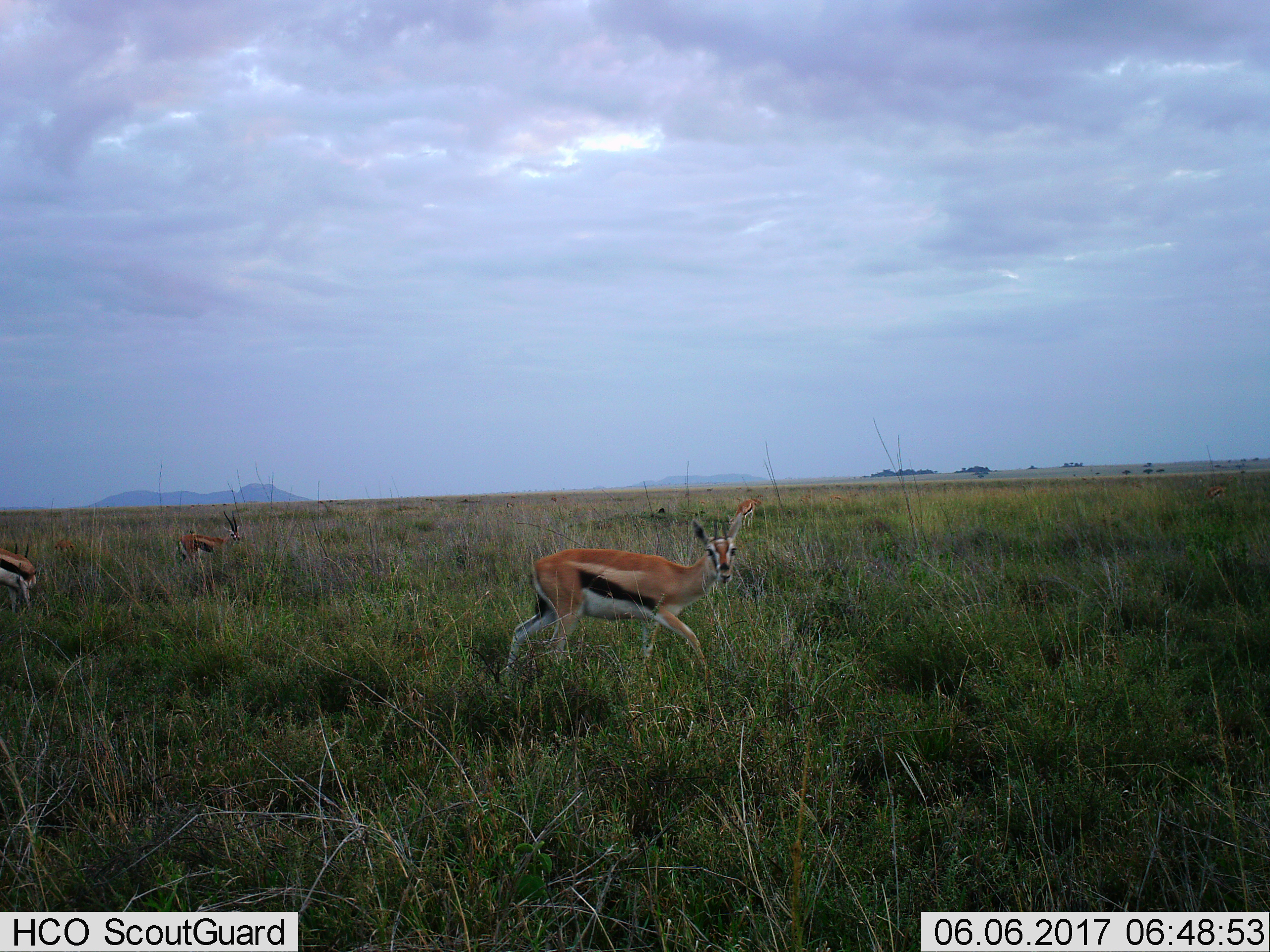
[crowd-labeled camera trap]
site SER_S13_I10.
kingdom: Animalia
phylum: Chordata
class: Mammalia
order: Artiodactyla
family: Bovidae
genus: Eudorcas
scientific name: Eudorcas thomsonii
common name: thomson's gazelle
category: gazellethomsons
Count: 4.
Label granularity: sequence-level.